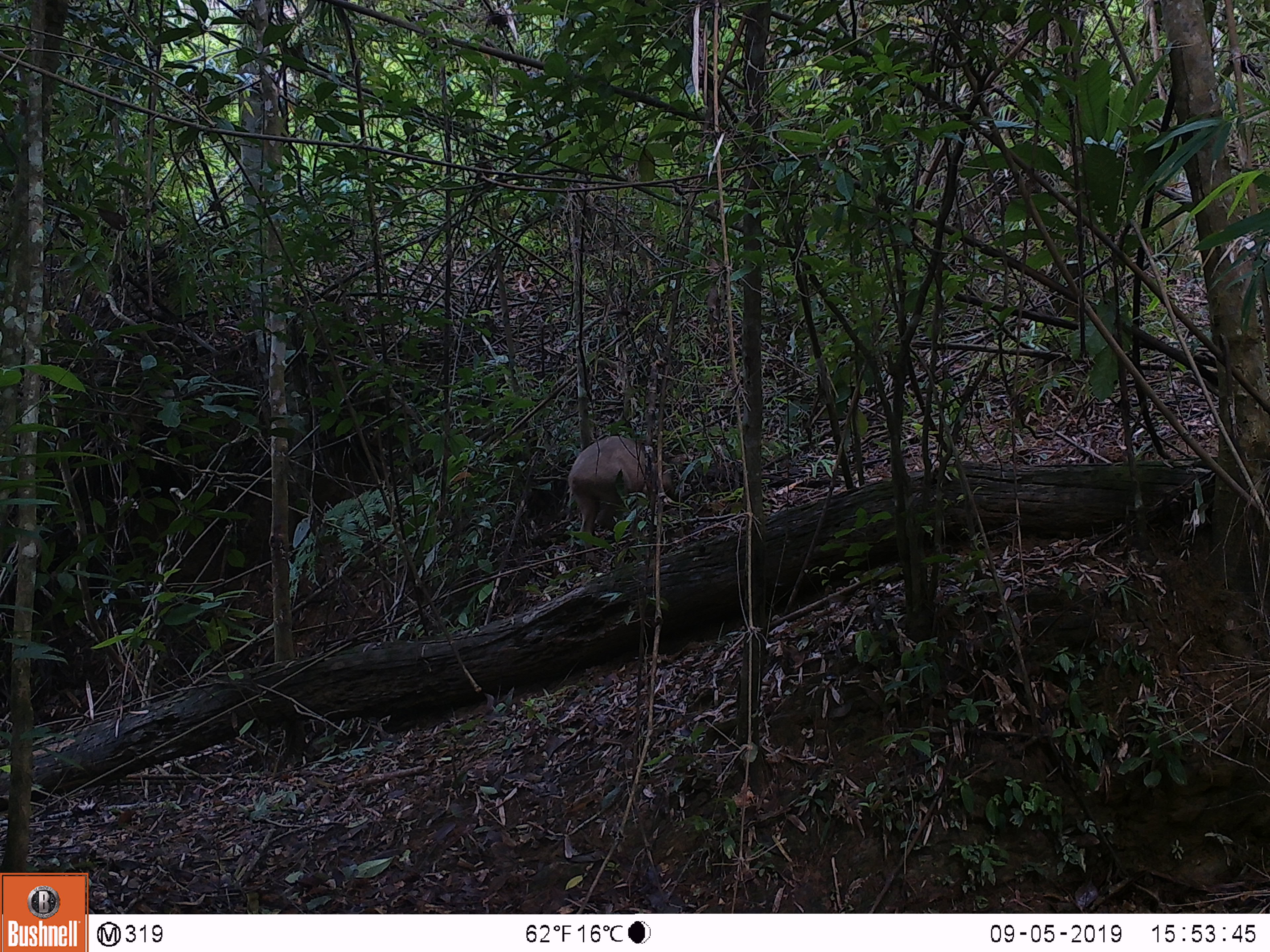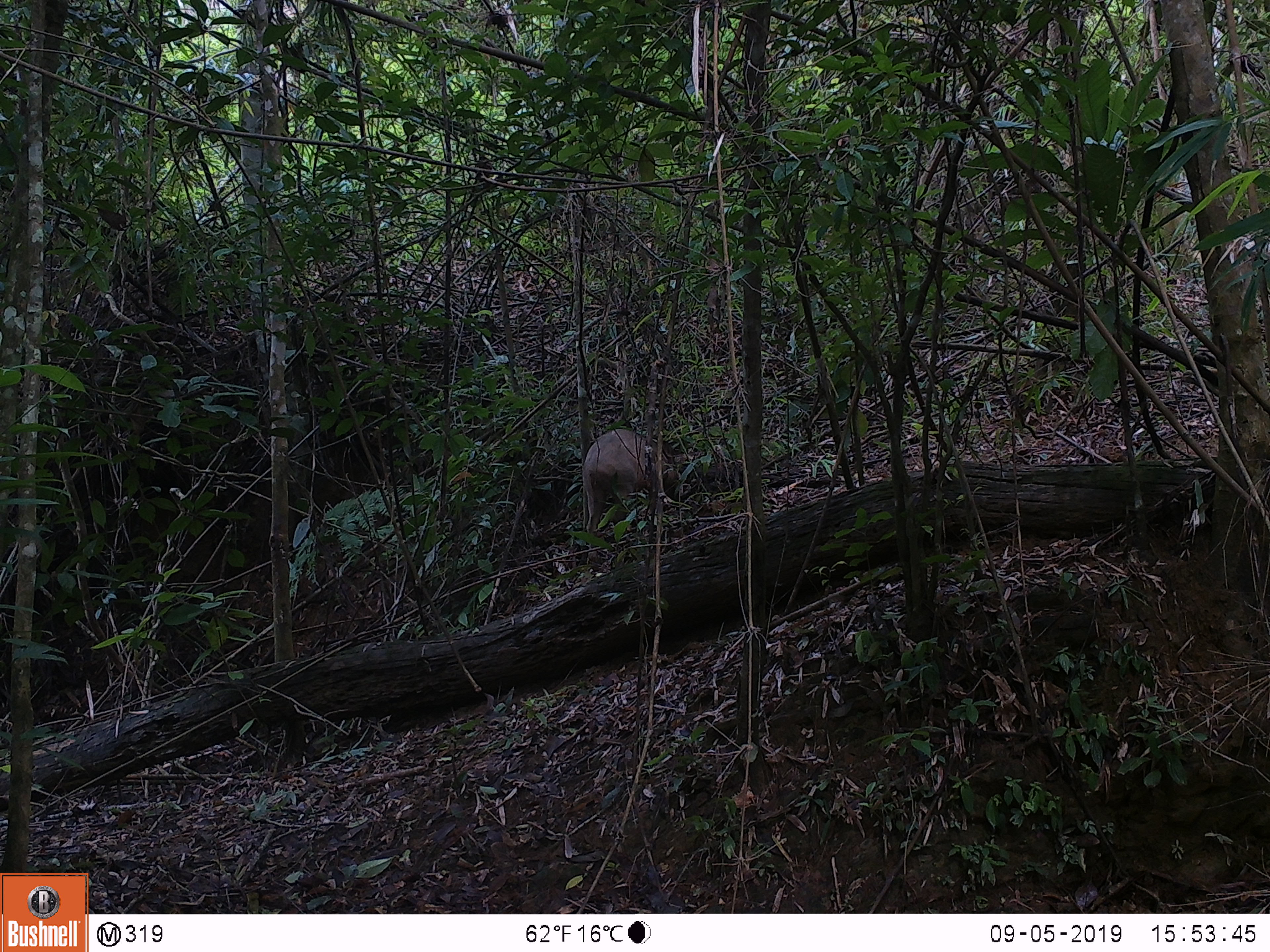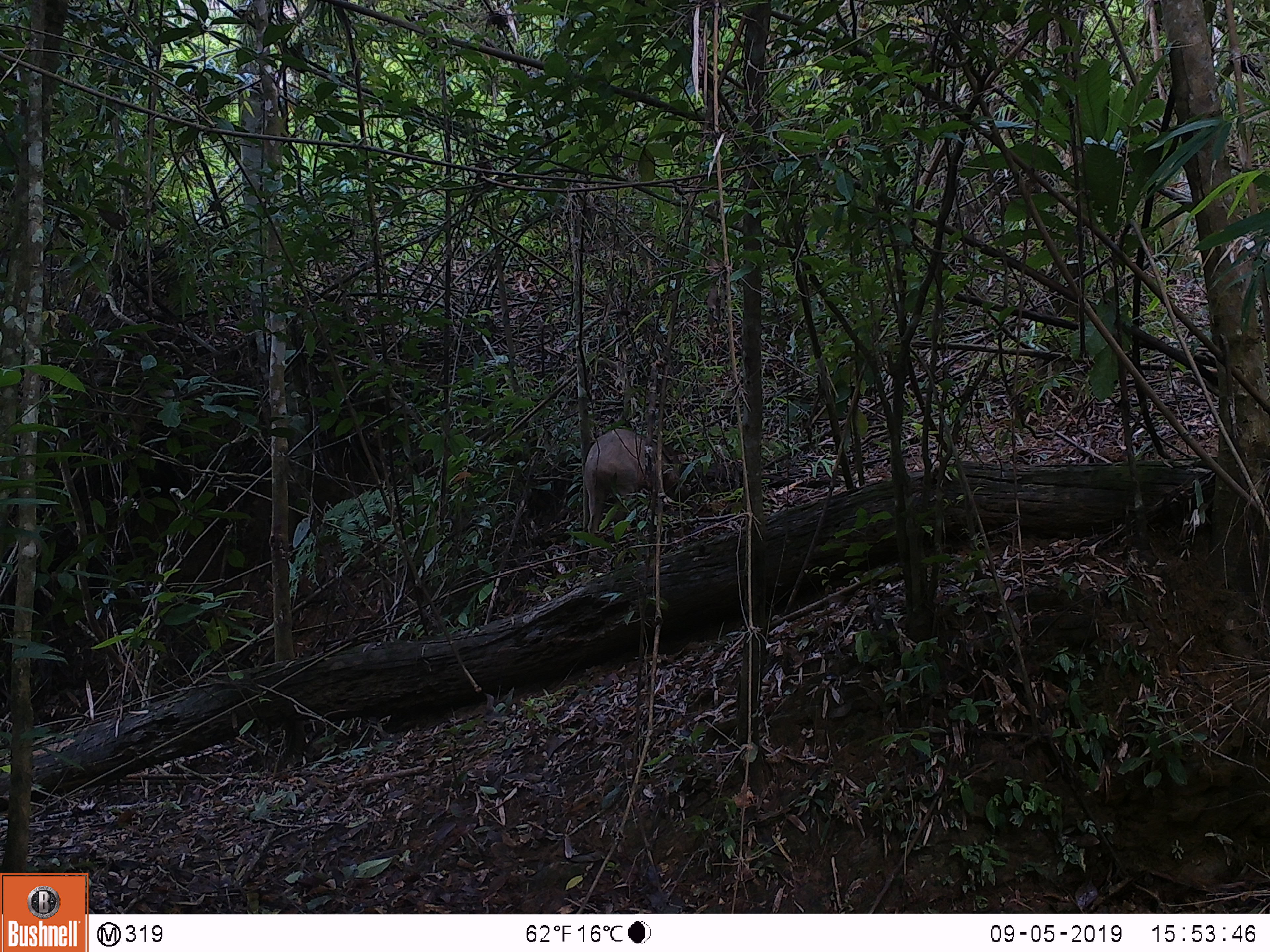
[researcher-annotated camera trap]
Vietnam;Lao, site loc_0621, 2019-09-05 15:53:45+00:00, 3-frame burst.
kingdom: Animalia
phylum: Chordata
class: Mammalia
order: Artiodactyla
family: Suidae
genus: Sus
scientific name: Sus scrofa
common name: eurasian wild pig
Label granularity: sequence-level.